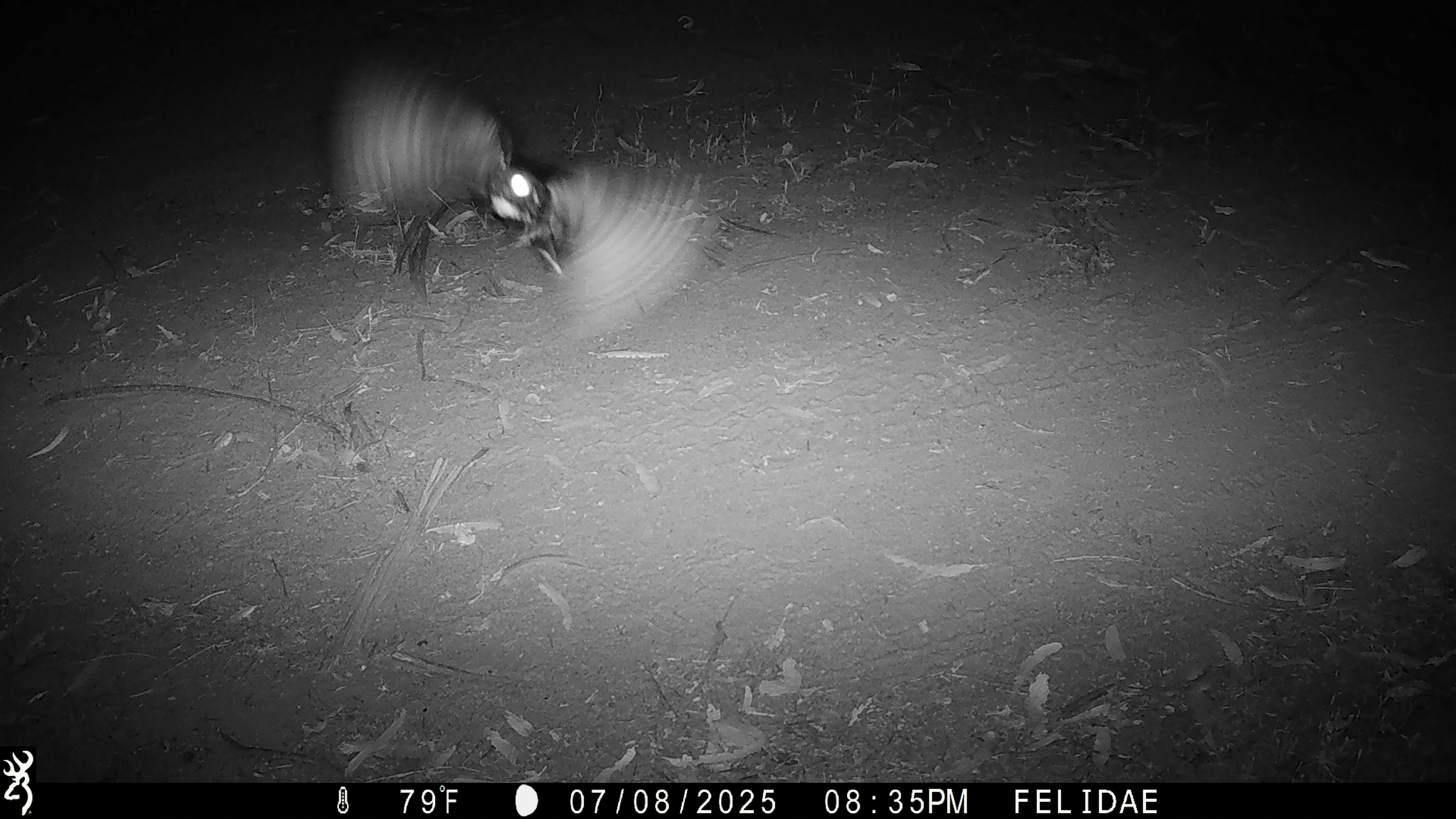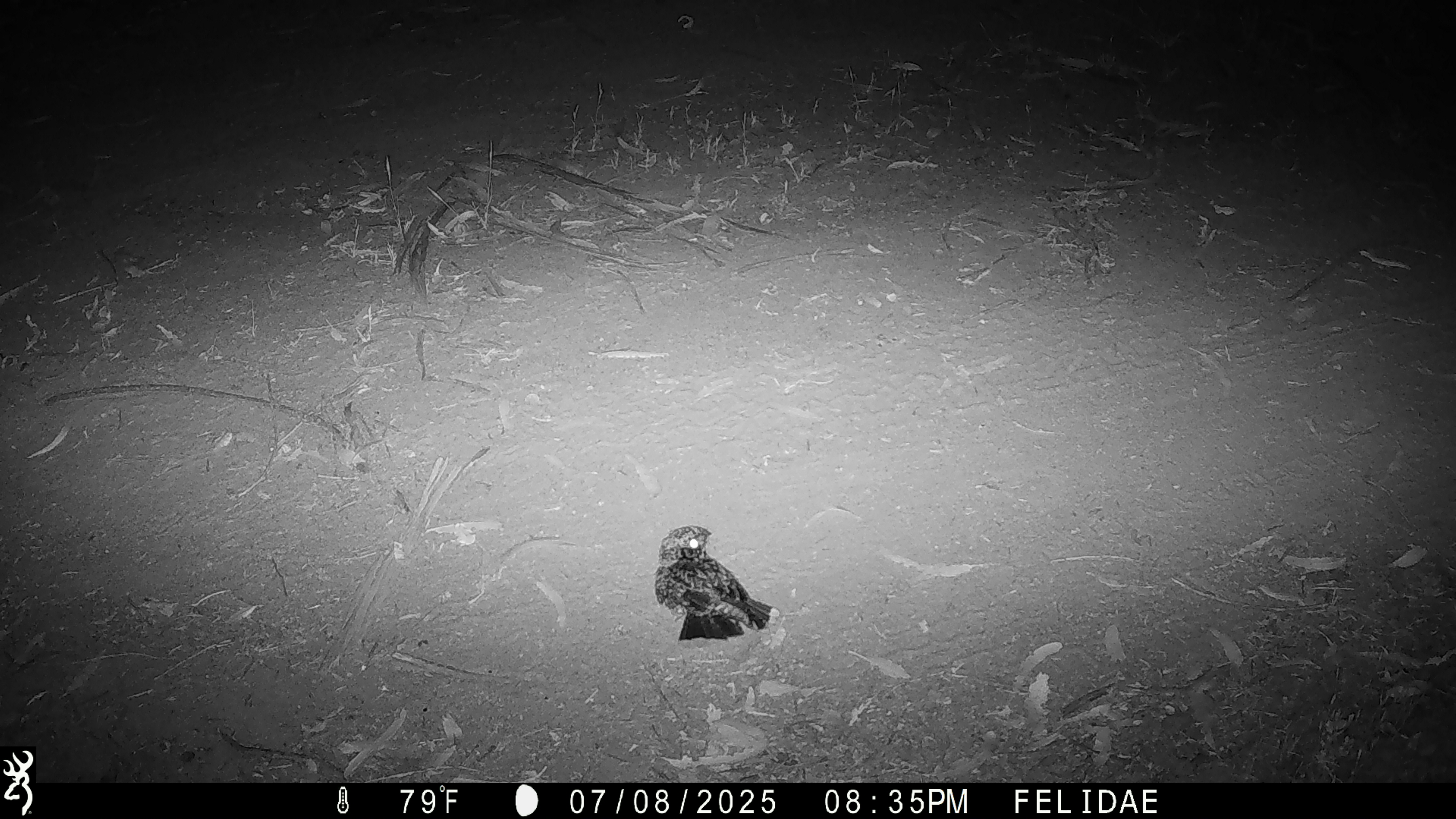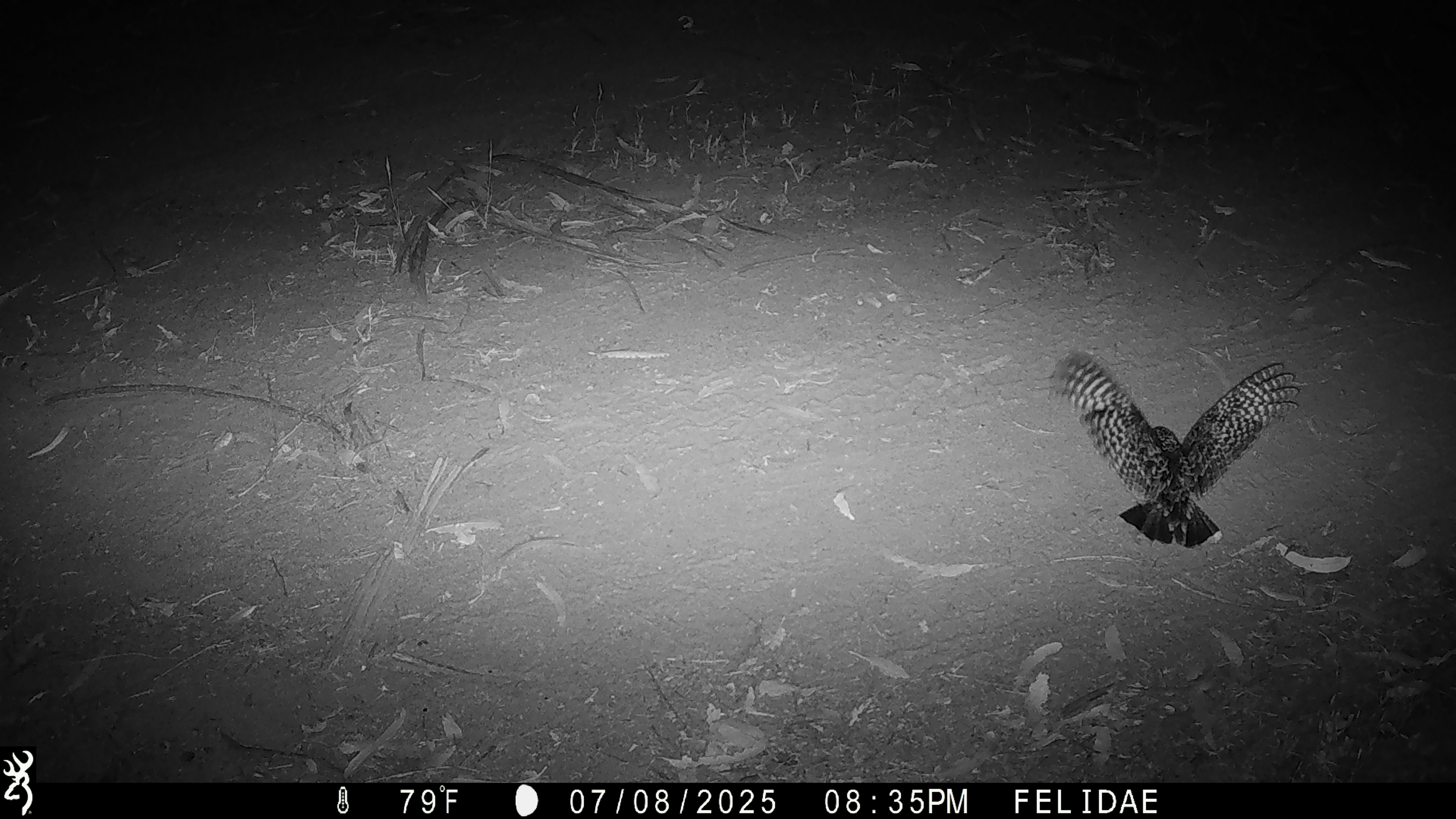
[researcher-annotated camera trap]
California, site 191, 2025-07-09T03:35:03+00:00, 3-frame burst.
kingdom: Animalia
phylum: Chordata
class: Aves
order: Caprimulgiformes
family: Caprimulgidae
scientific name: Caprimulgidae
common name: nightjar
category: unknown nightjar